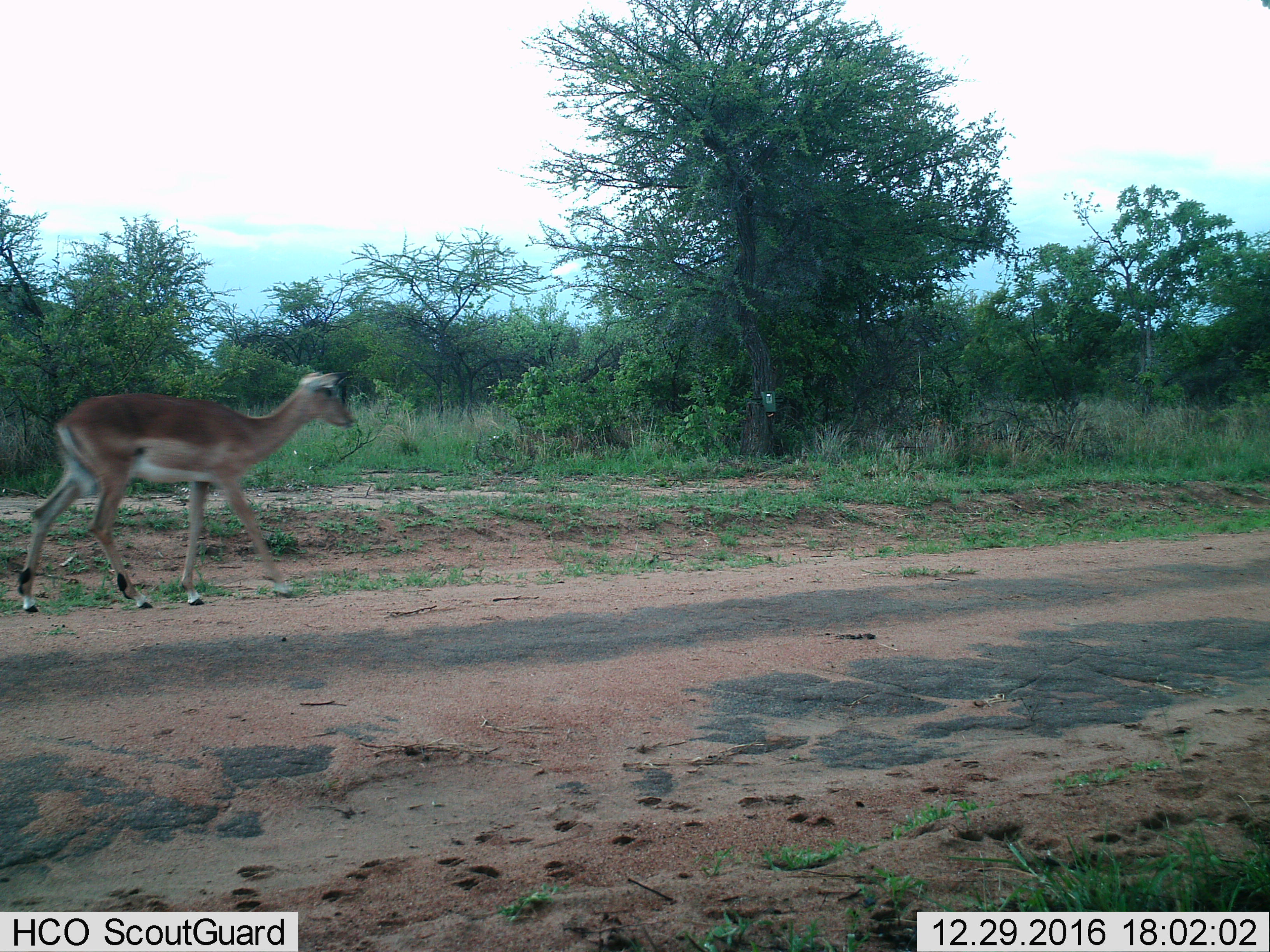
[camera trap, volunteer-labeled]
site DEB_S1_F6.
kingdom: Animalia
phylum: Chordata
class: Mammalia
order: Artiodactyla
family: Bovidae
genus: Aepyceros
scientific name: Aepyceros melampus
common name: impala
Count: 1.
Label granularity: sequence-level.